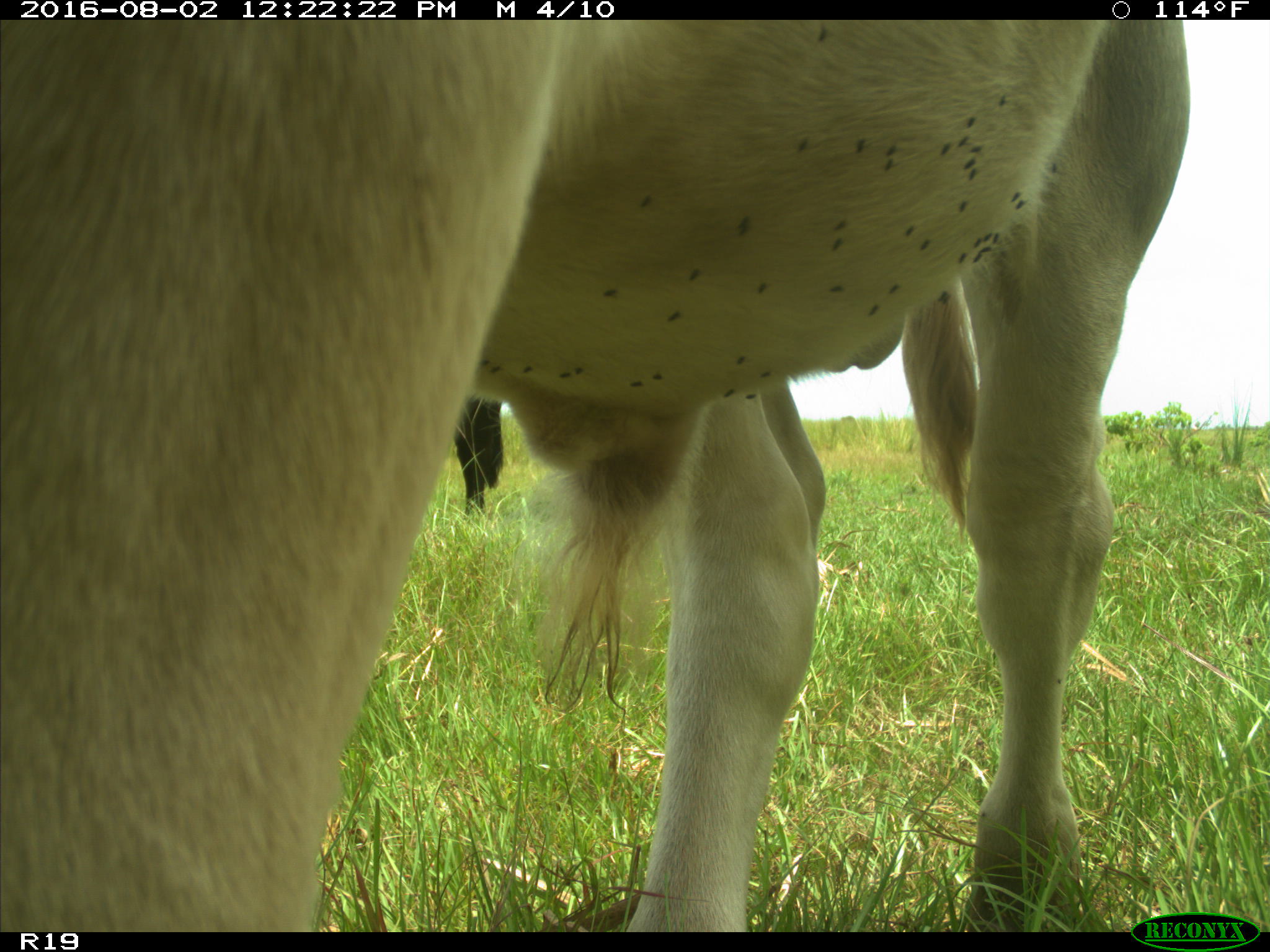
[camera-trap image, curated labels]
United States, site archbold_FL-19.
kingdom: Animalia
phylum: Chordata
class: Mammalia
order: Artiodactyla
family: Bovidae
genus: Bos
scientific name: Bos taurus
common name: domestic cow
Bos taurus (domestic cow).